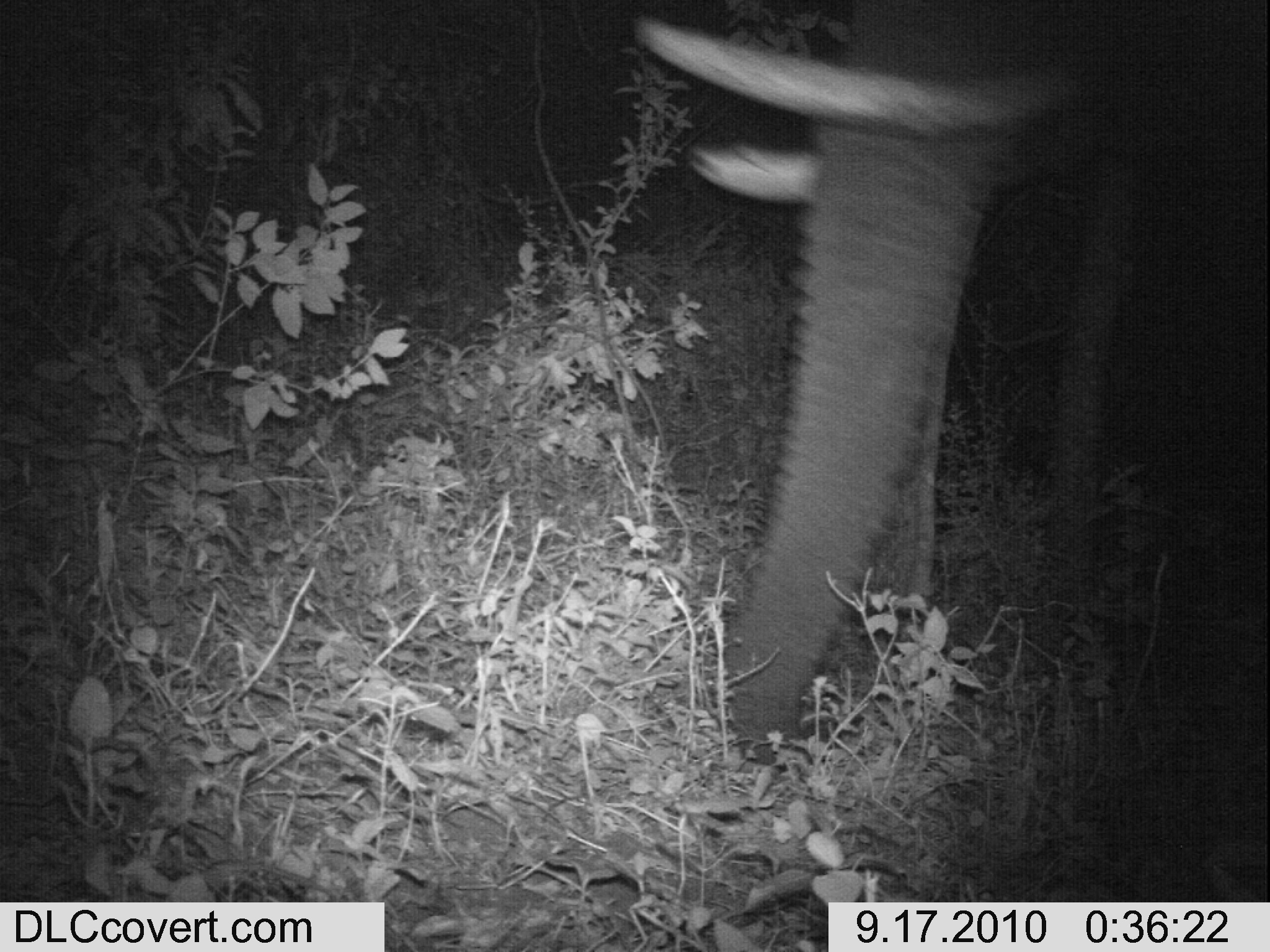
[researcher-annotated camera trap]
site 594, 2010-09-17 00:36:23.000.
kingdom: Animalia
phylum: Chordata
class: Mammalia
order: Proboscidea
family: Elephantidae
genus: Loxodonta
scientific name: Loxodonta africana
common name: african bush elephant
Loxodonta africana (african bush elephant), count 1.